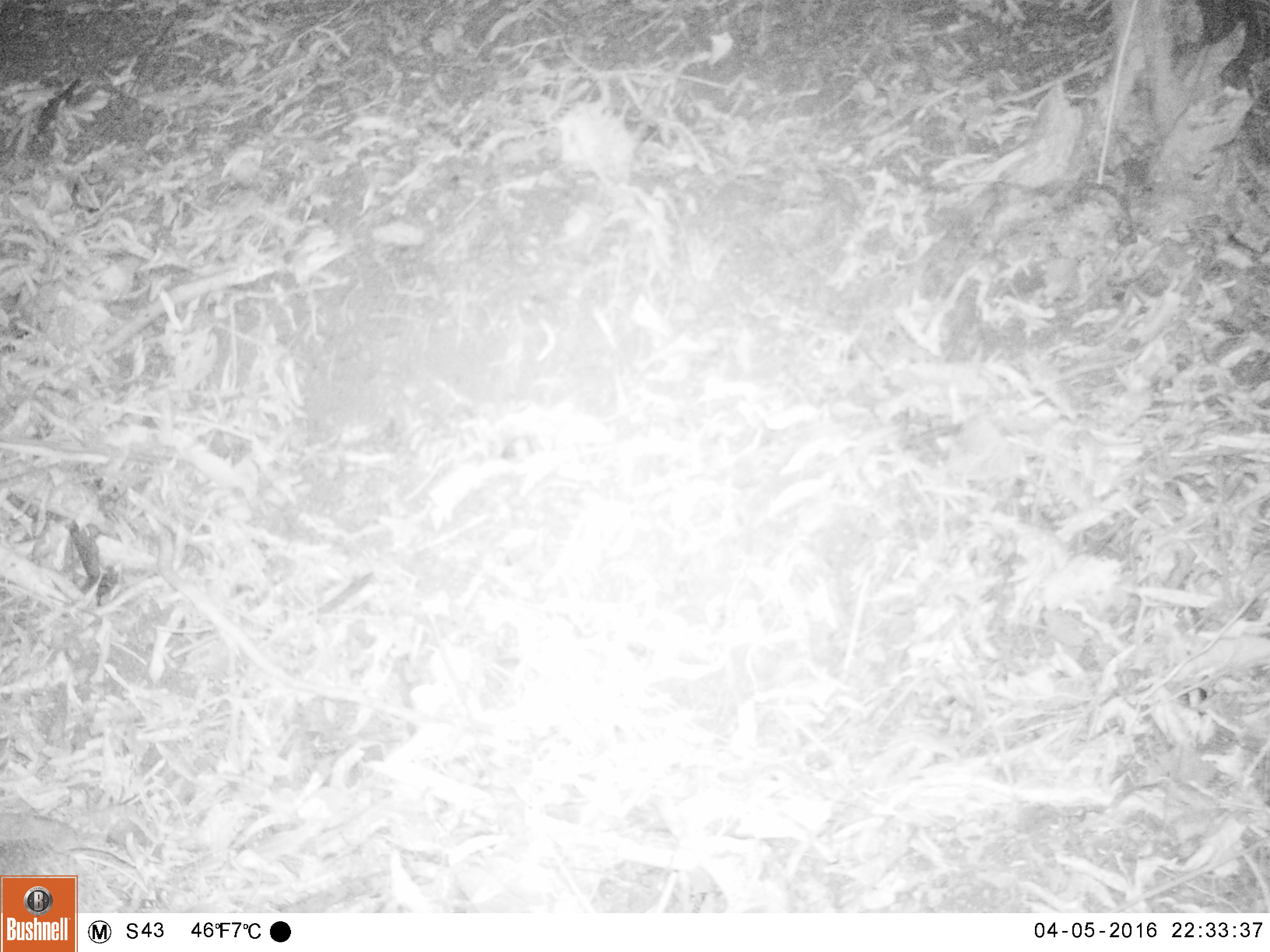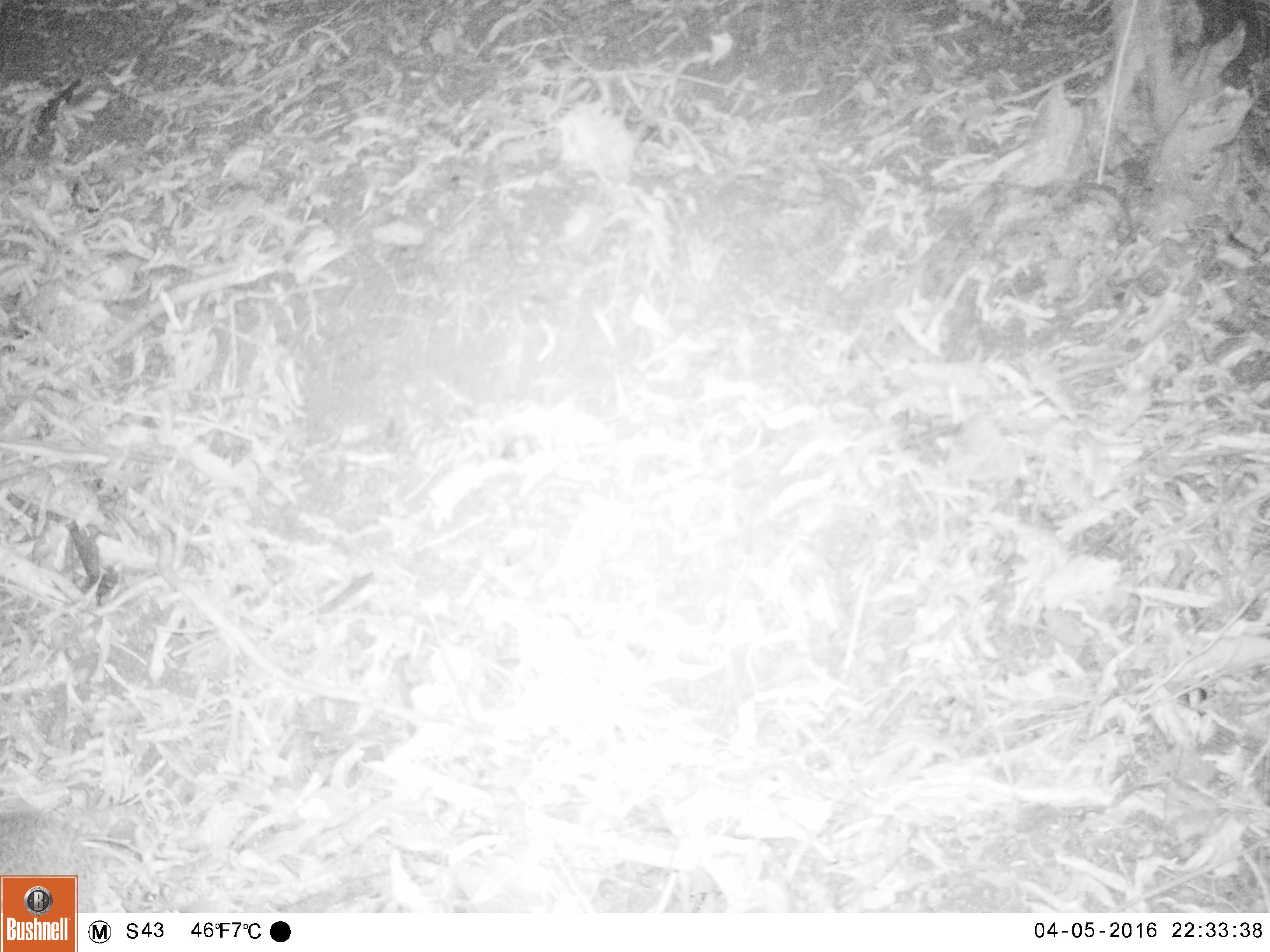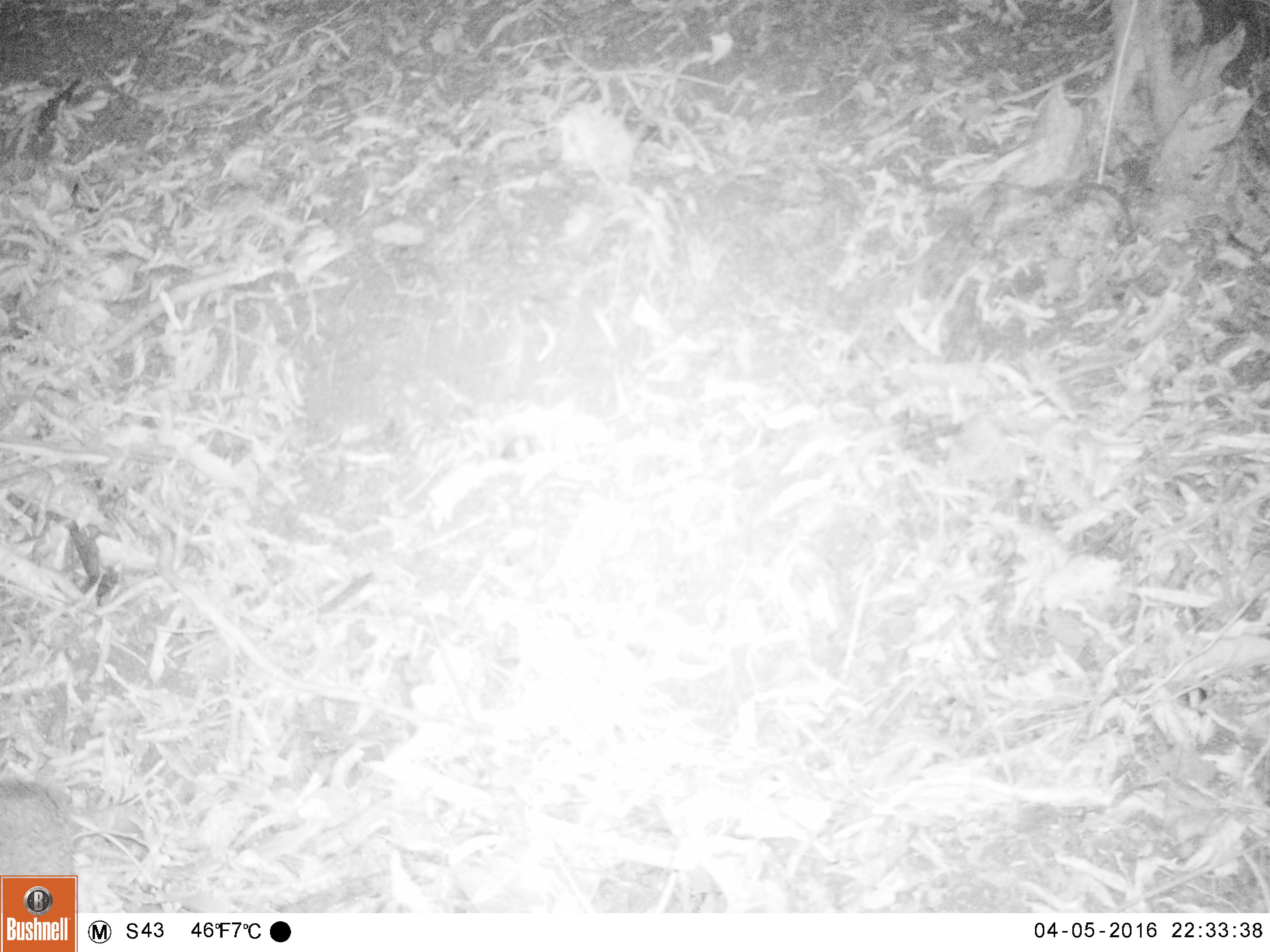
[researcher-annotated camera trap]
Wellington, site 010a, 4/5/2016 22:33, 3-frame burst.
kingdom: Animalia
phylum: Chordata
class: Mammalia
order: Eulipotyphla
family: Erinaceidae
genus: Erinaceus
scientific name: Erinaceus europaeus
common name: hedgehog